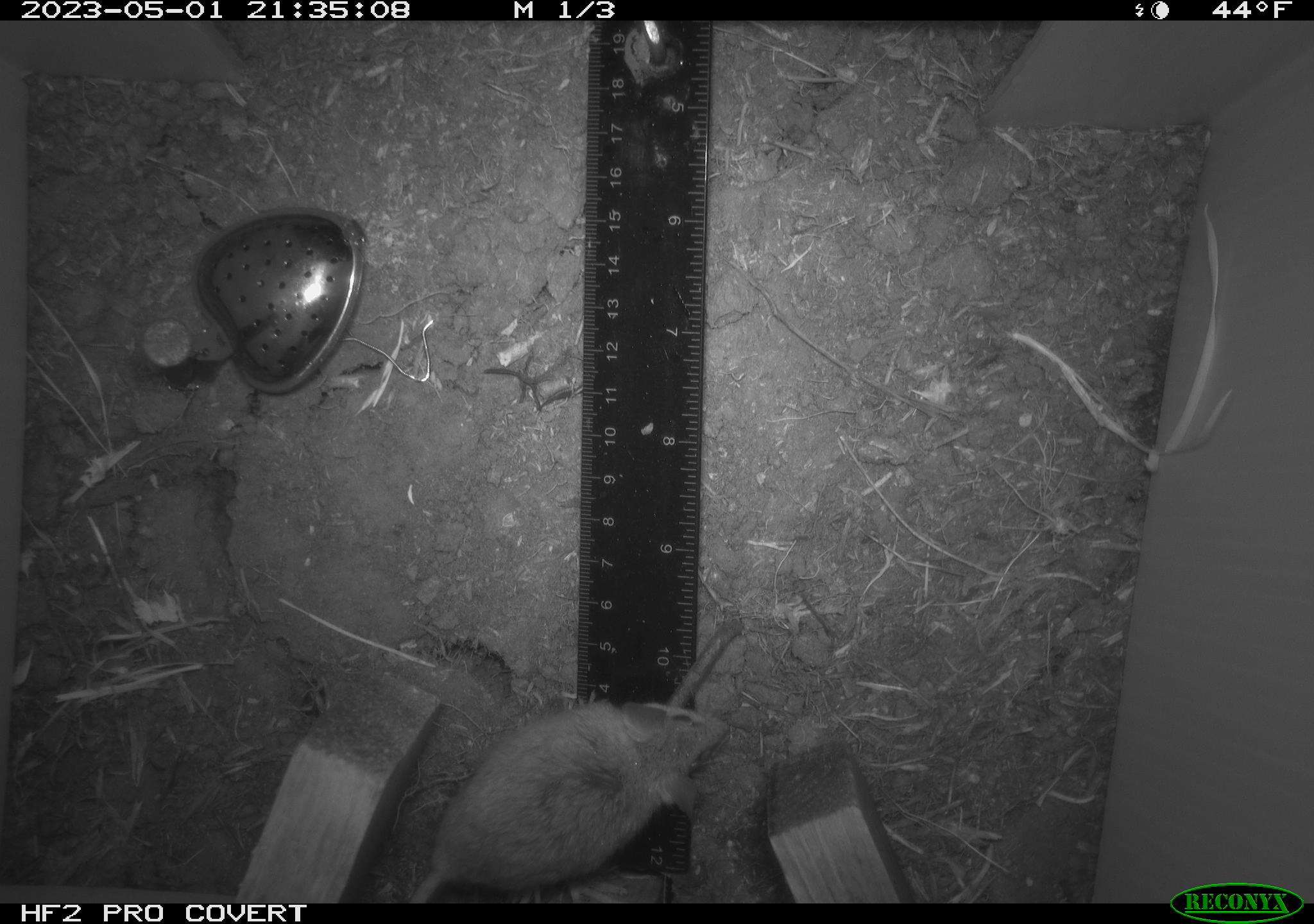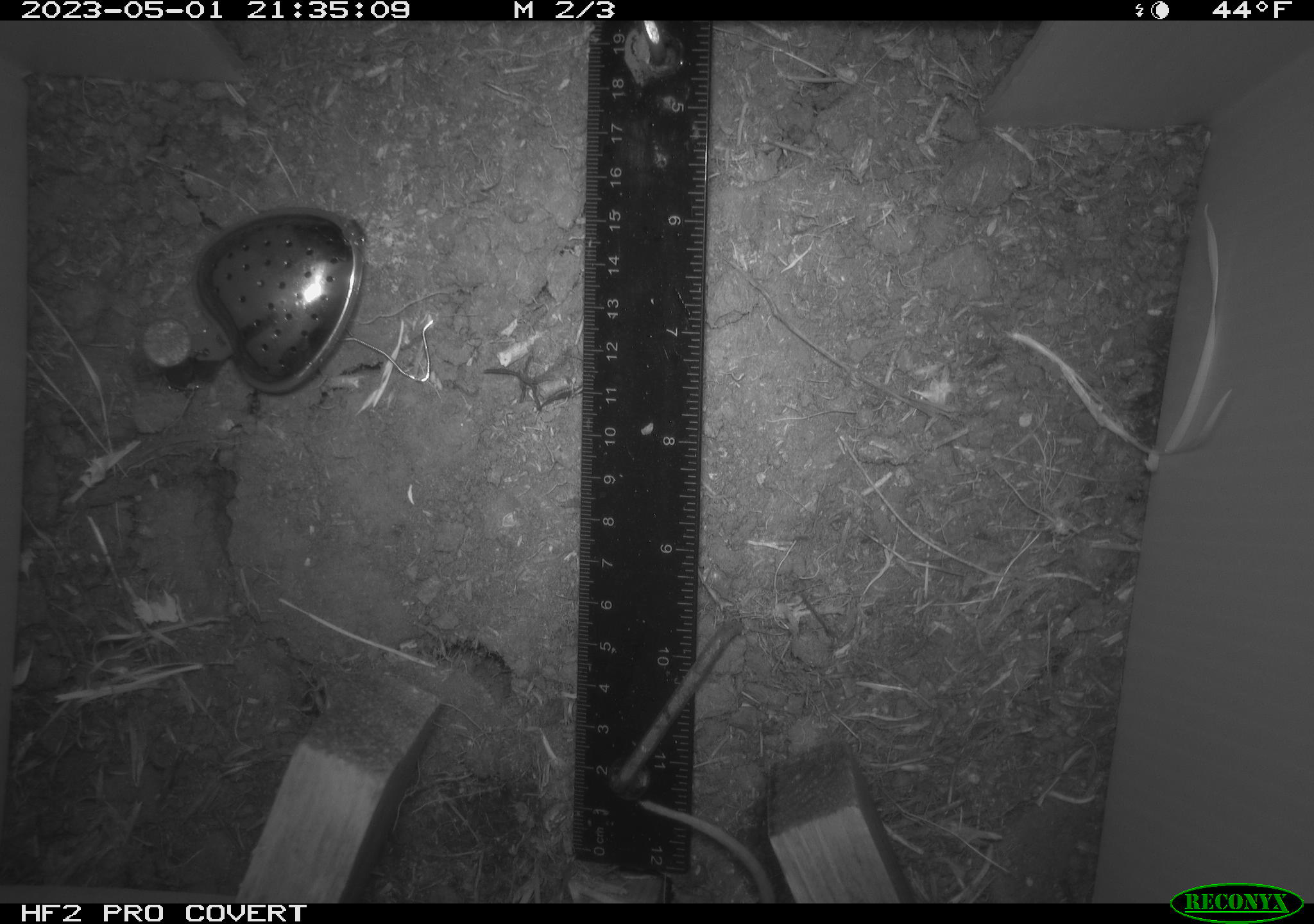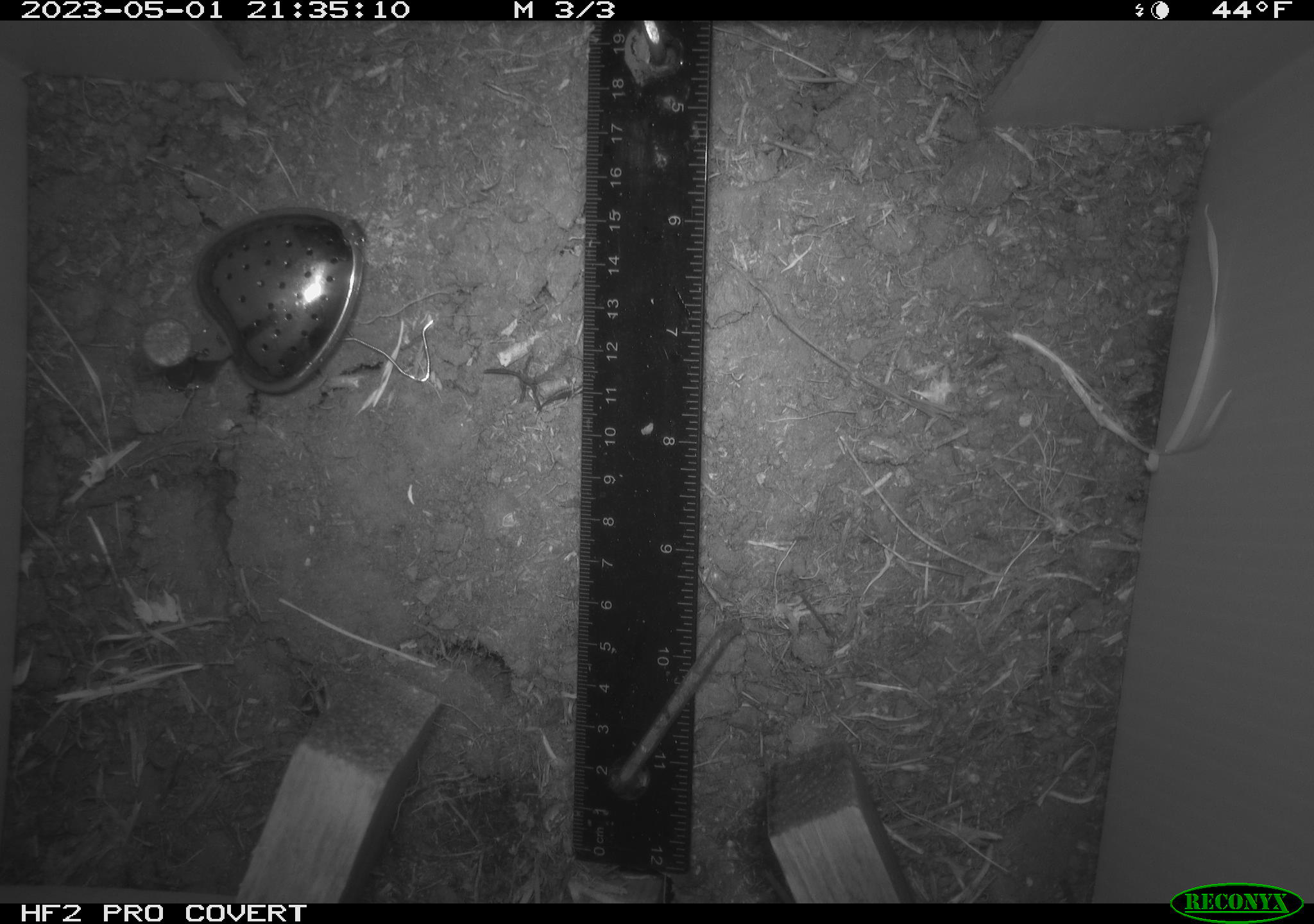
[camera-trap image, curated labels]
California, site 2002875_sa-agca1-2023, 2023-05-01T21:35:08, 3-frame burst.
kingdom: Animalia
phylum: Chordata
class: Mammalia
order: Rodentia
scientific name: Rodentia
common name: mouse species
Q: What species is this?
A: Mouse species (Rodentia).